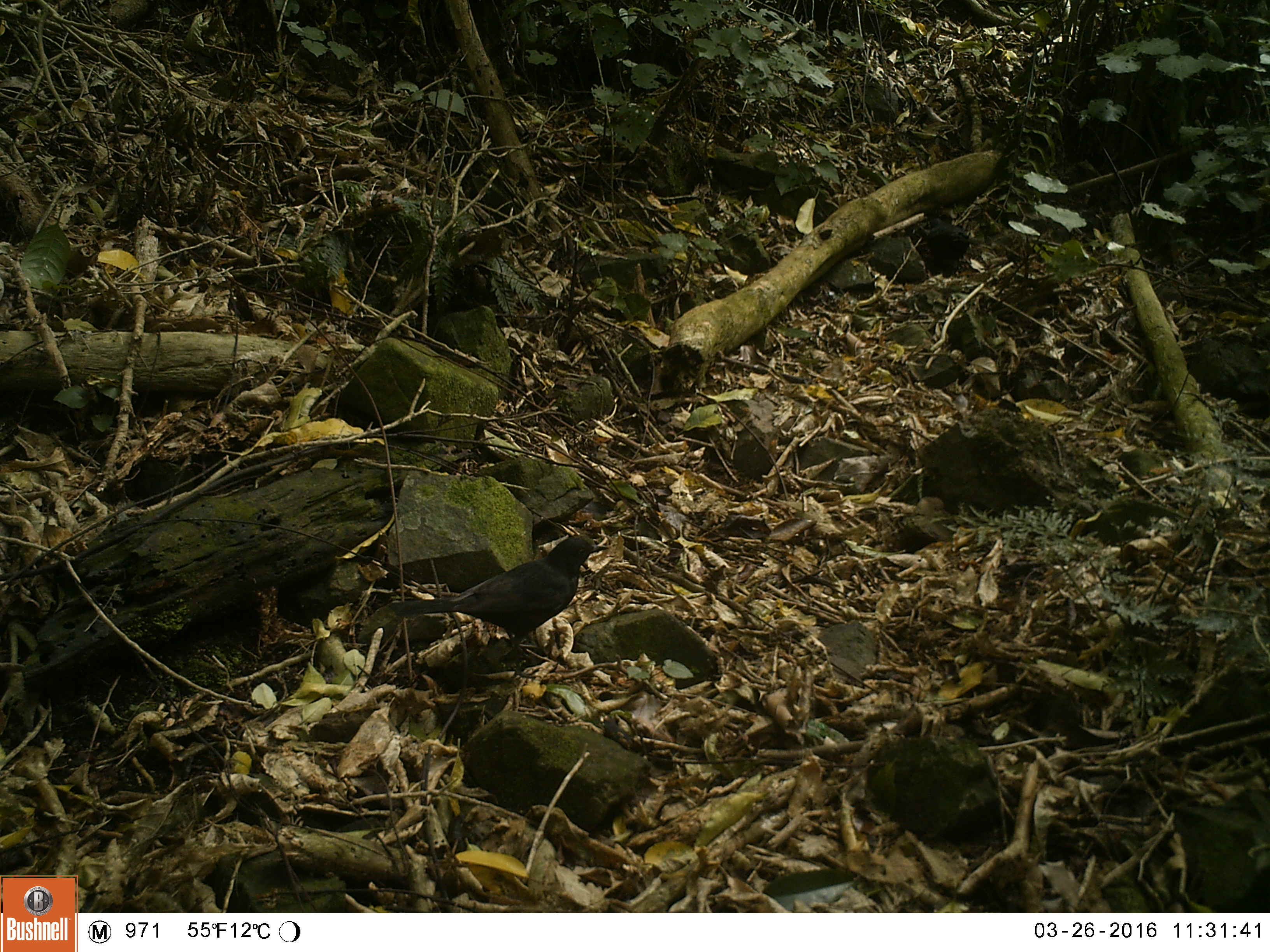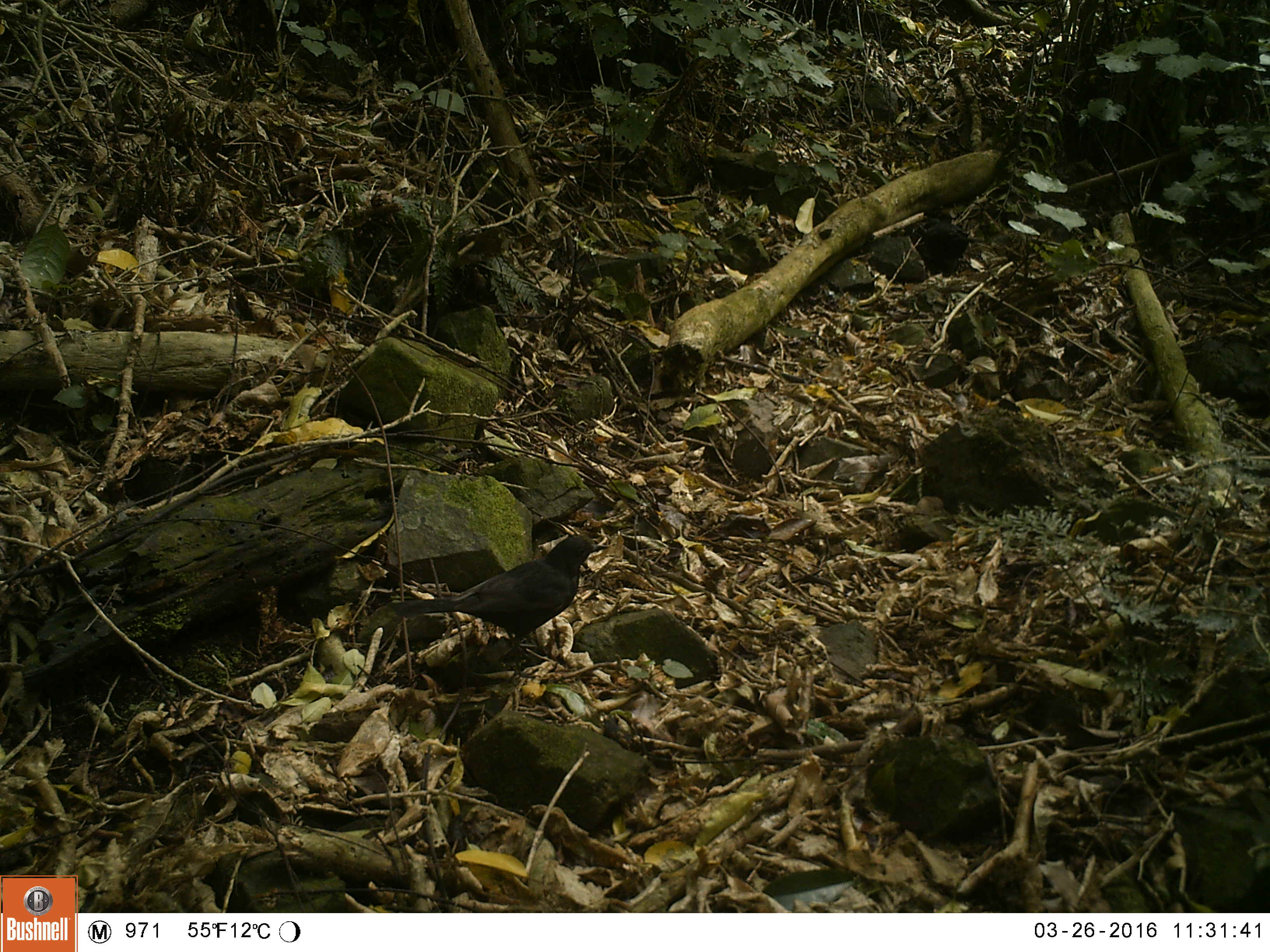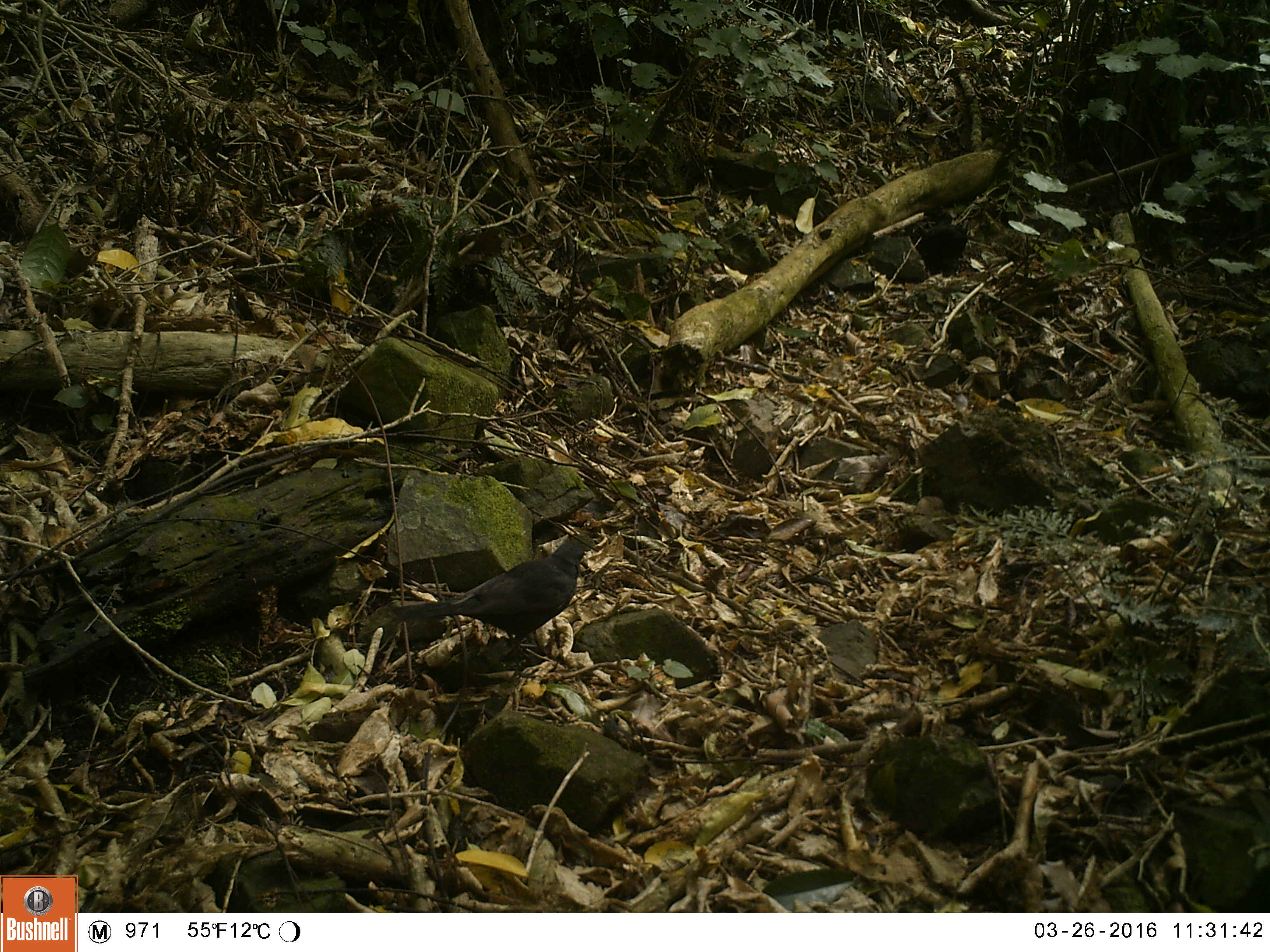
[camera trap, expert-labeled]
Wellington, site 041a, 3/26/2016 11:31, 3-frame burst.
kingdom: Animalia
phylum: Chordata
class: Aves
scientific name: Aves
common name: bird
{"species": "bird (Aves)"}